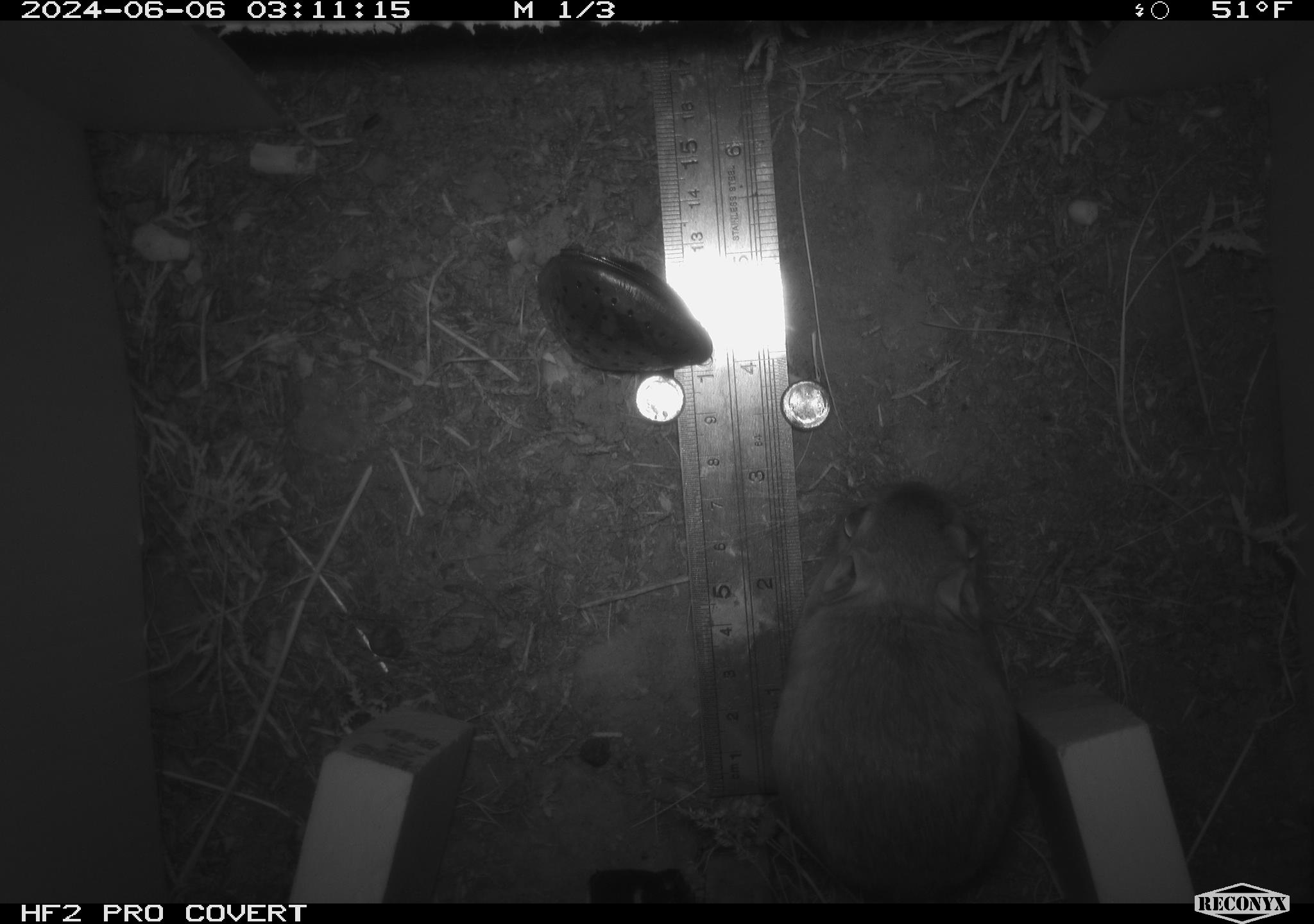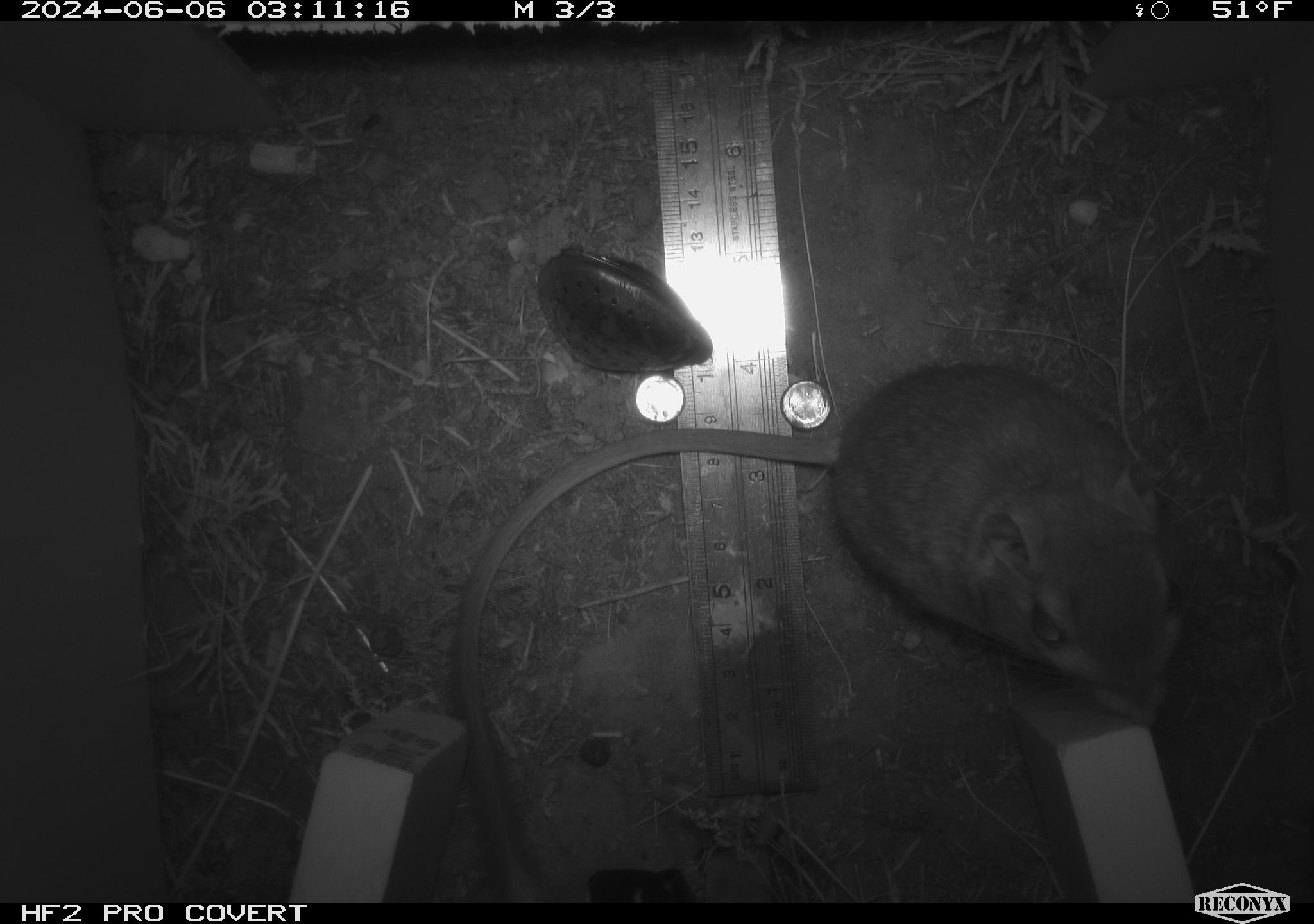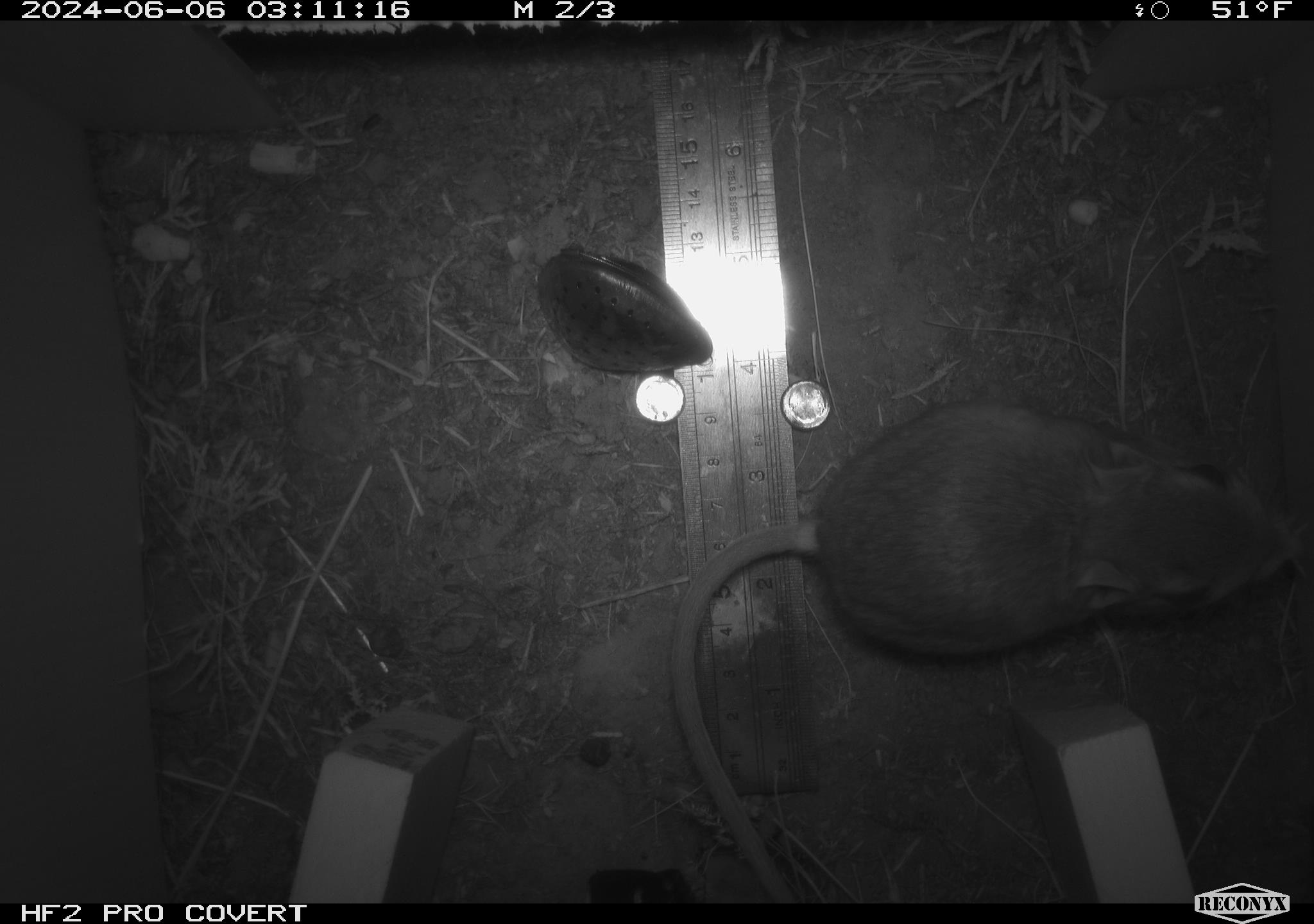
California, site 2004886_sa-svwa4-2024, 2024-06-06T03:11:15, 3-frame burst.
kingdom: Animalia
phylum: Chordata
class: Mammalia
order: Rodentia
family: Heteromyidae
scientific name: Heteromyidae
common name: kangaroo rats and pocket mice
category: heteromyidae family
Heteromyidae family (kangaroo rats and pocket mice) (Heteromyidae).